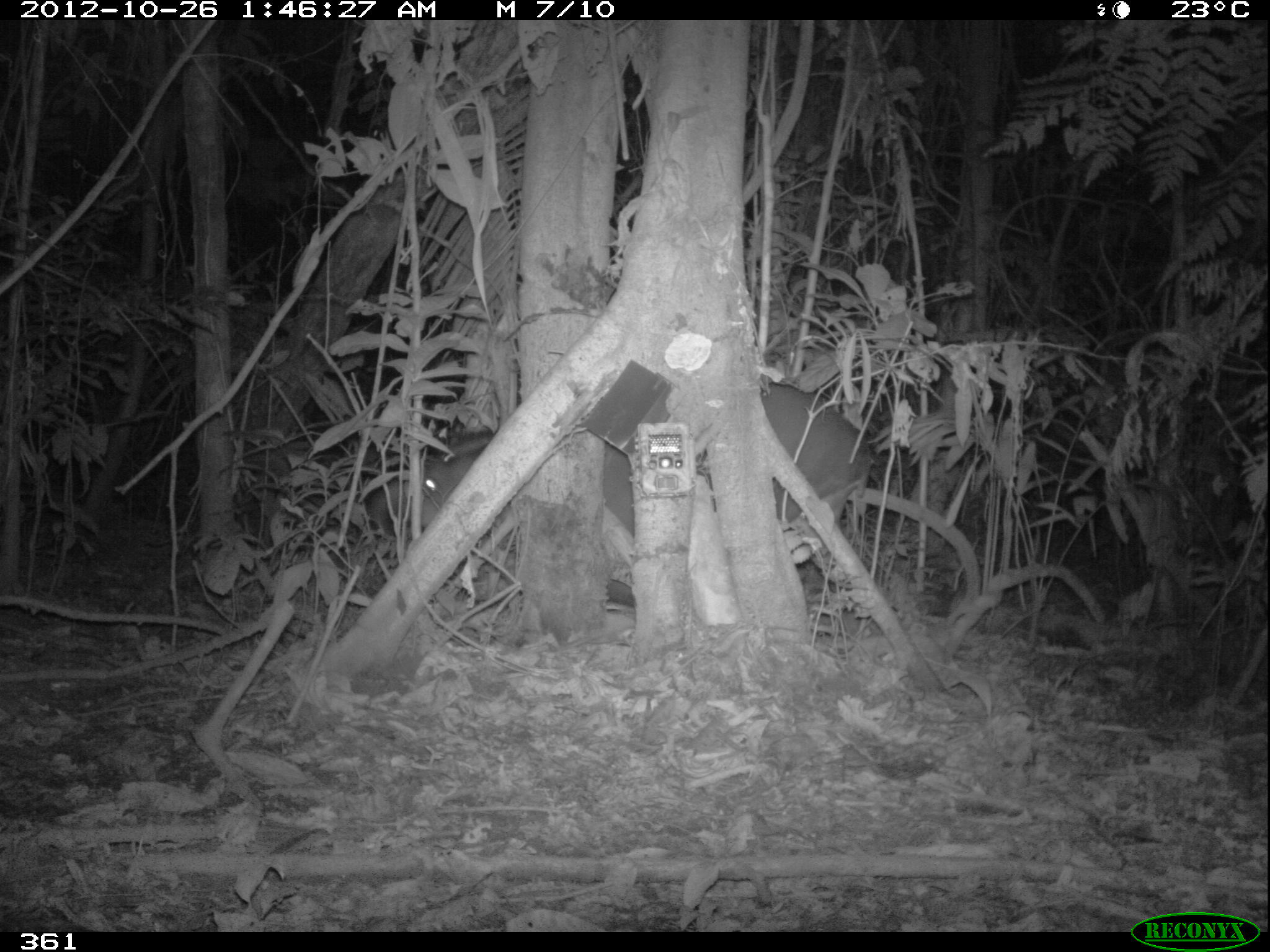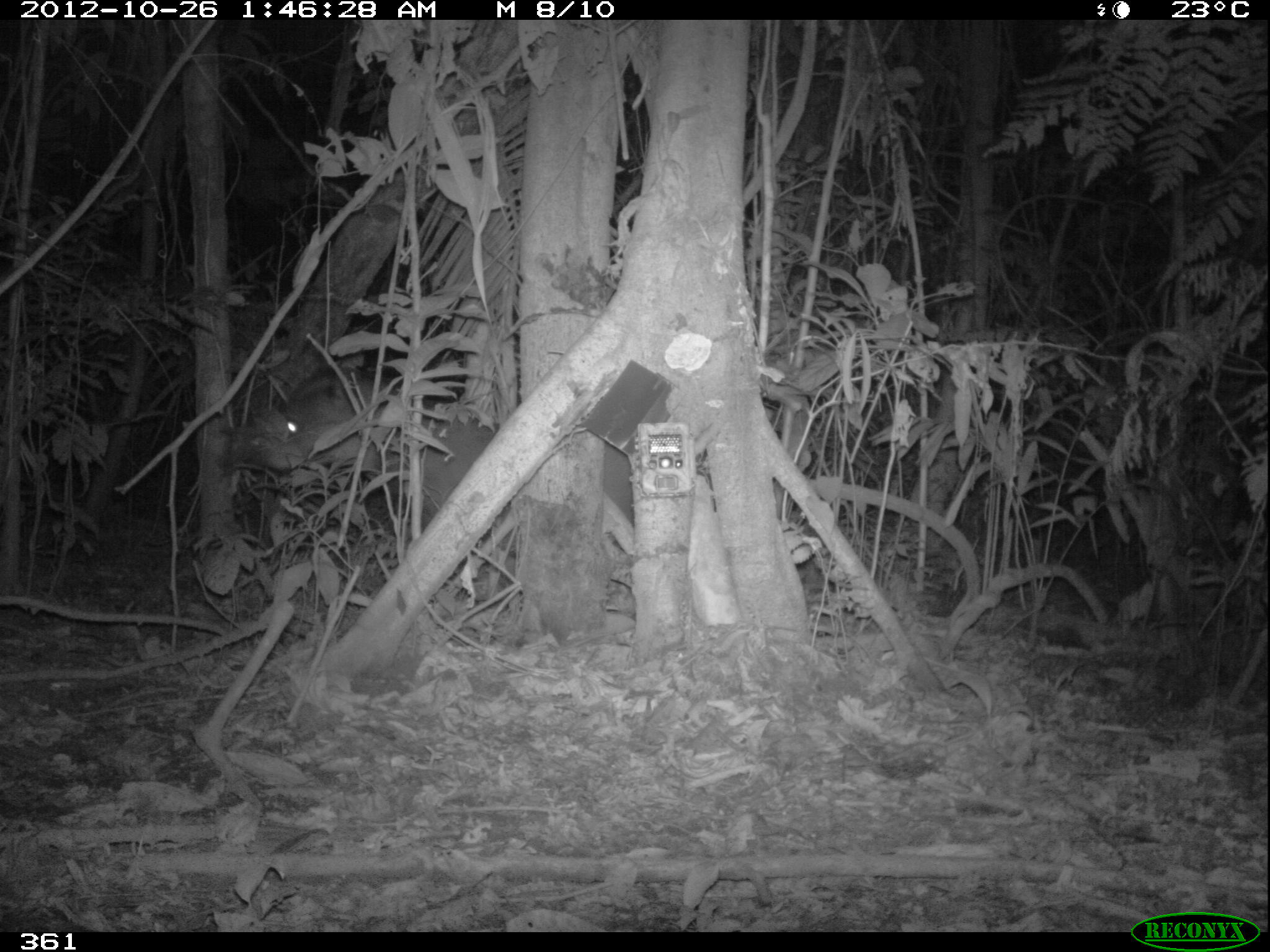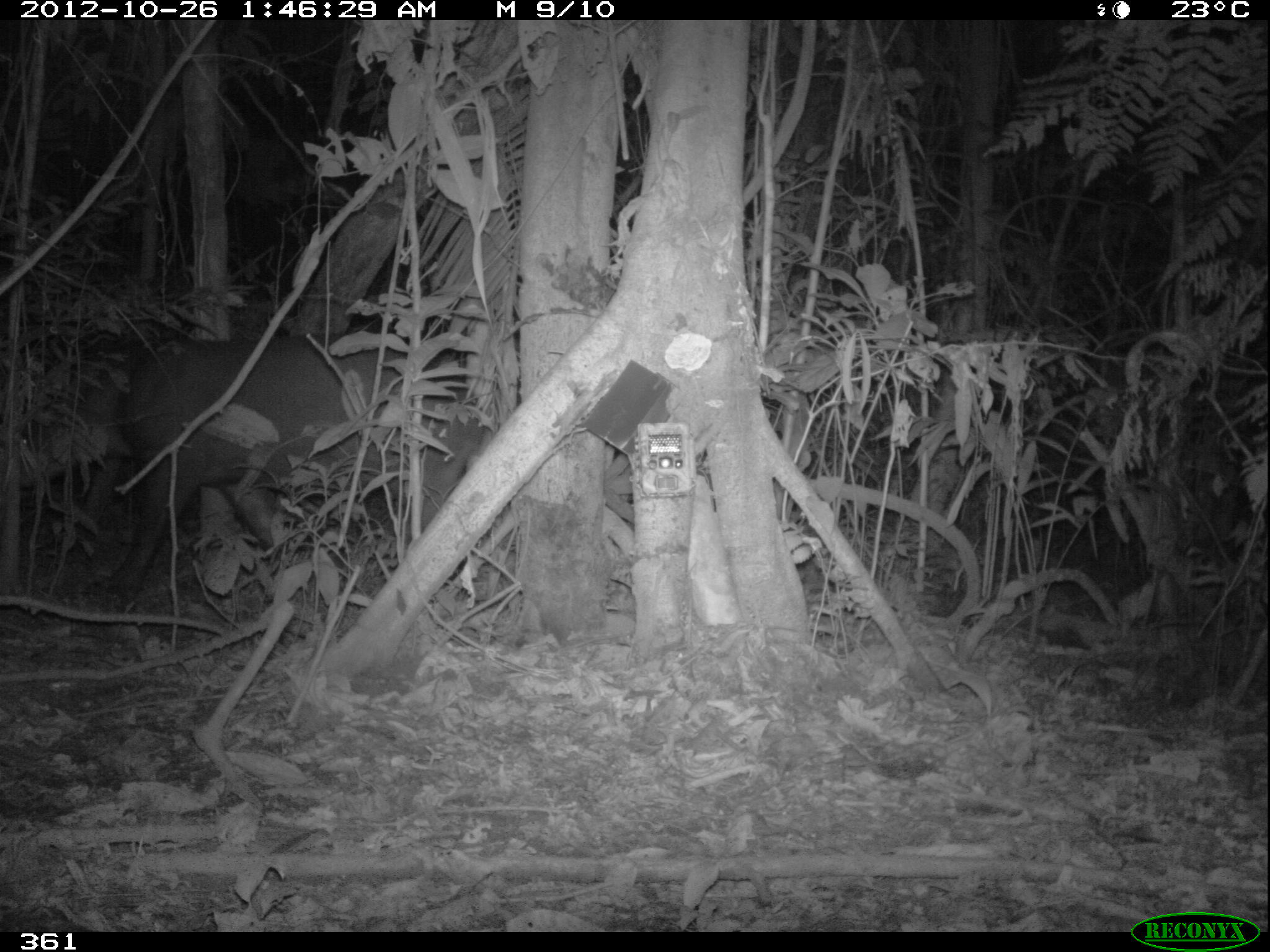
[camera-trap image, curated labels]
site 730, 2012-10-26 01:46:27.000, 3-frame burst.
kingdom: Animalia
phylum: Chordata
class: Mammalia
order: Perissodactyla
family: Tapiridae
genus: Tapirus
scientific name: Tapirus terrestris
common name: south american tapir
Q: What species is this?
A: Tapirus terrestris (south american tapir).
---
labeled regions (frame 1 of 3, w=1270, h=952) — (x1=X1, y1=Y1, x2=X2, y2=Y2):
tapirus terrestris: (x1=366, y1=378, x2=871, y2=602)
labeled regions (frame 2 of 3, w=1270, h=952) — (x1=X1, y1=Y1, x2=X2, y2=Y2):
tapirus terrestris: (x1=207, y1=376, x2=794, y2=593)